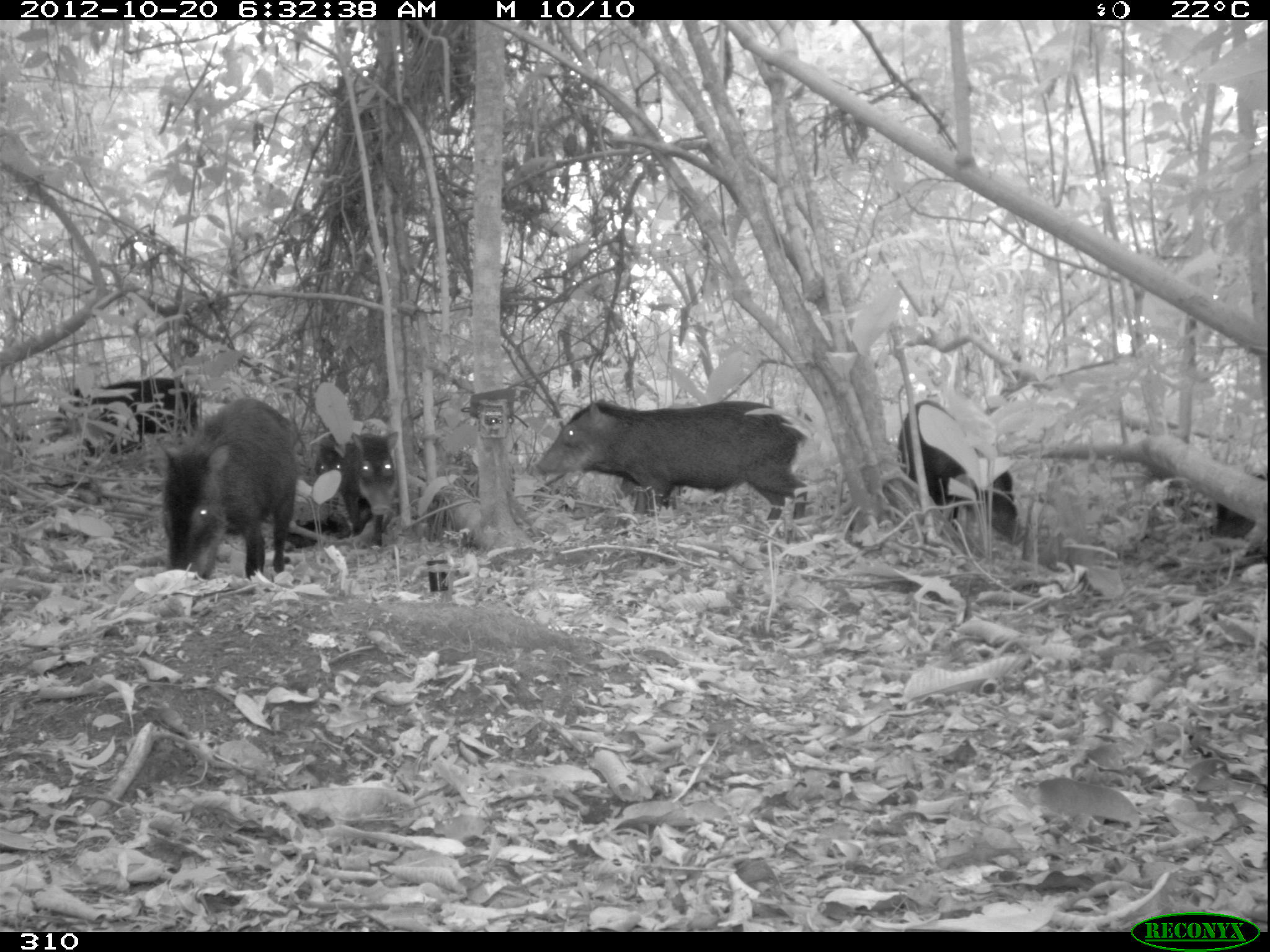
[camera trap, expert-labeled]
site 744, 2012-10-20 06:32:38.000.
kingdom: Animalia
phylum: Chordata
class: Mammalia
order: Artiodactyla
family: Tayassuidae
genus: Tayassu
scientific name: Tayassu pecari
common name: white-lipped peccary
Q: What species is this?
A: Tayassu pecari (white-lipped peccary).